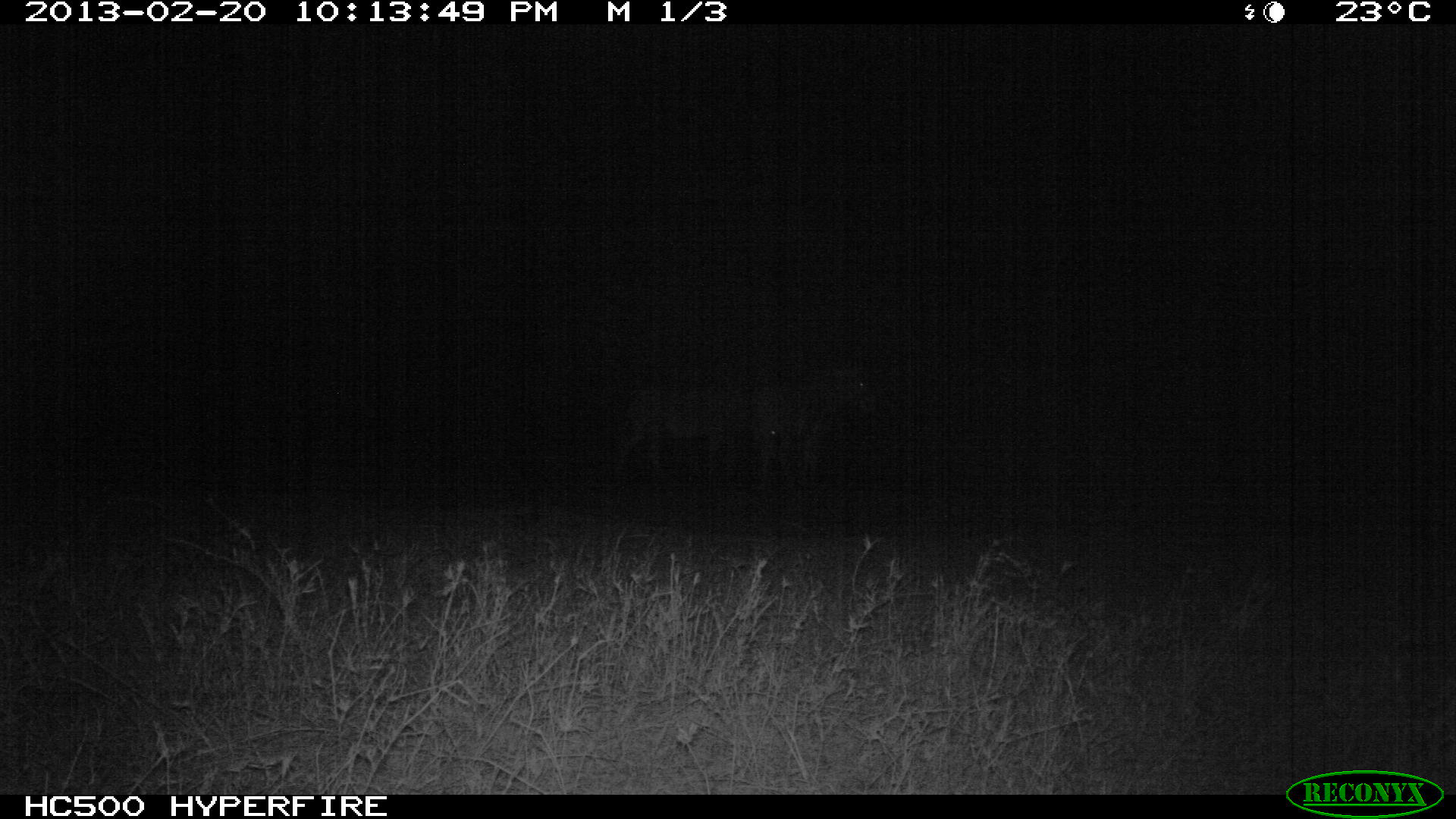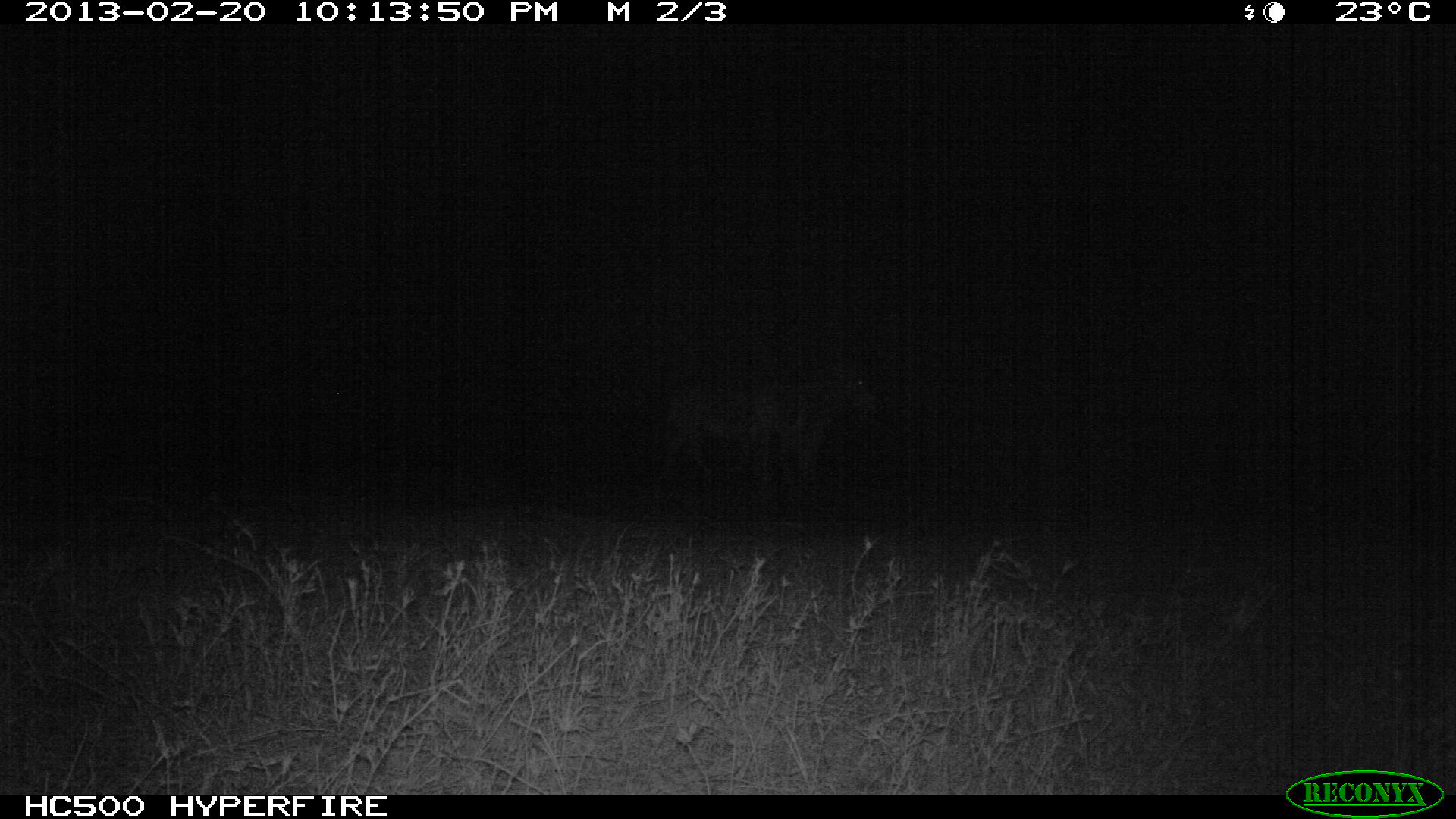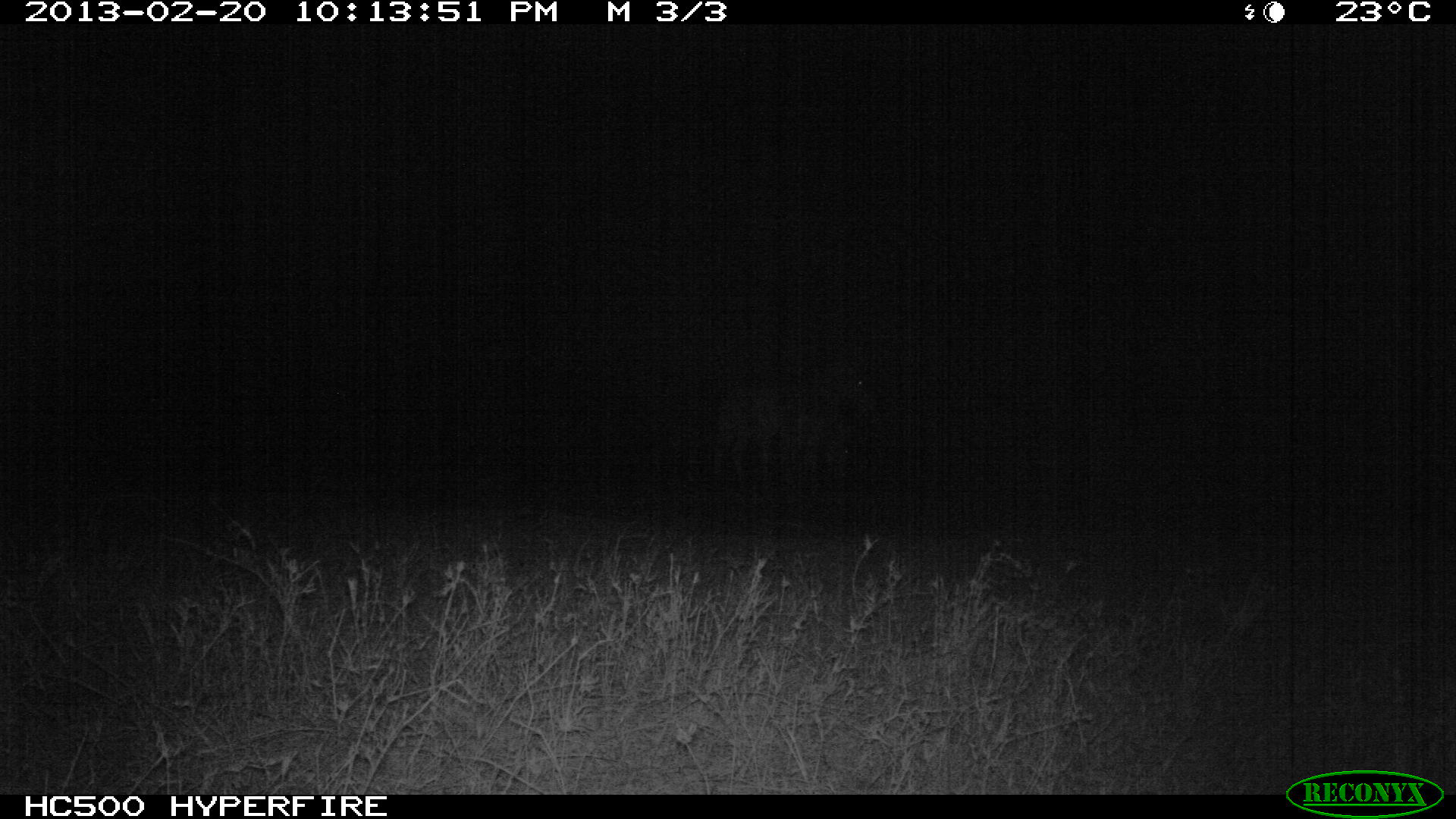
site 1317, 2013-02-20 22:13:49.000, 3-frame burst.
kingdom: Animalia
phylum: Chordata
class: Mammalia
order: Perissodactyla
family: Equidae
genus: Equus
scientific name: Equus quagga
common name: plains zebra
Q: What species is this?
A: Equus quagga (plains zebra).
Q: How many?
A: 2.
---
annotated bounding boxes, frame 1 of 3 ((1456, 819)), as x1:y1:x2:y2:
equus quagga: 745:364:881:484; 616:375:753:490